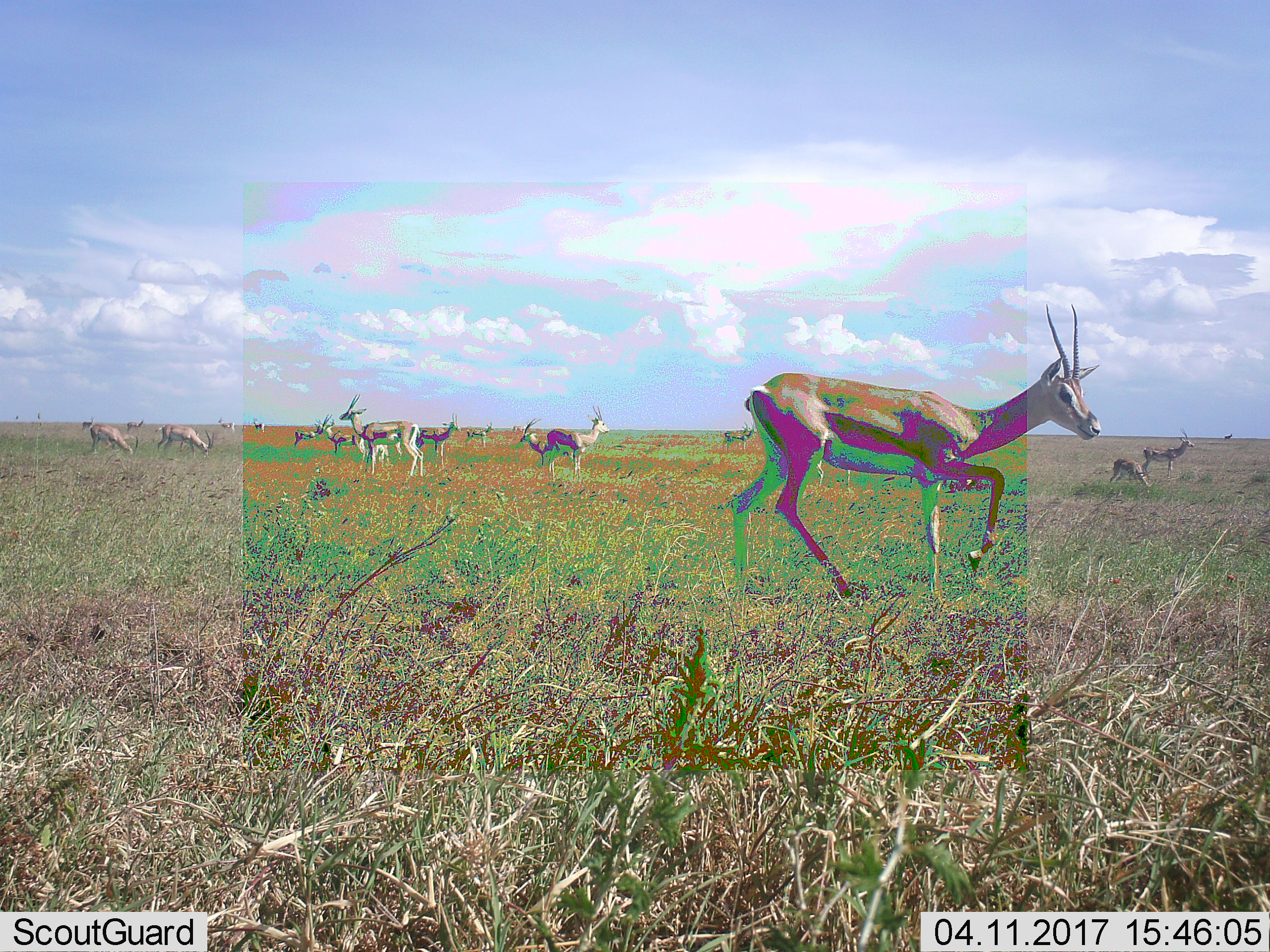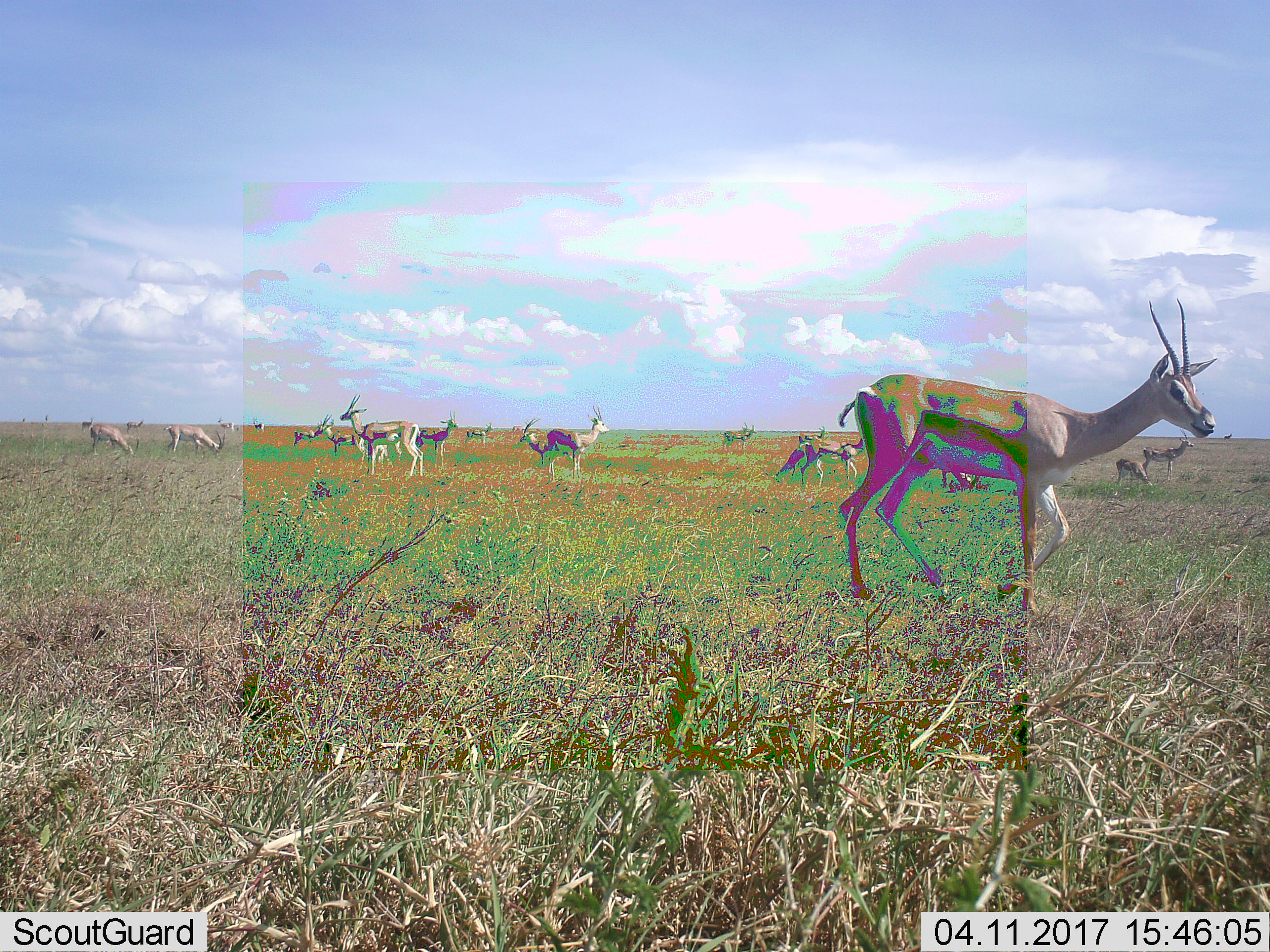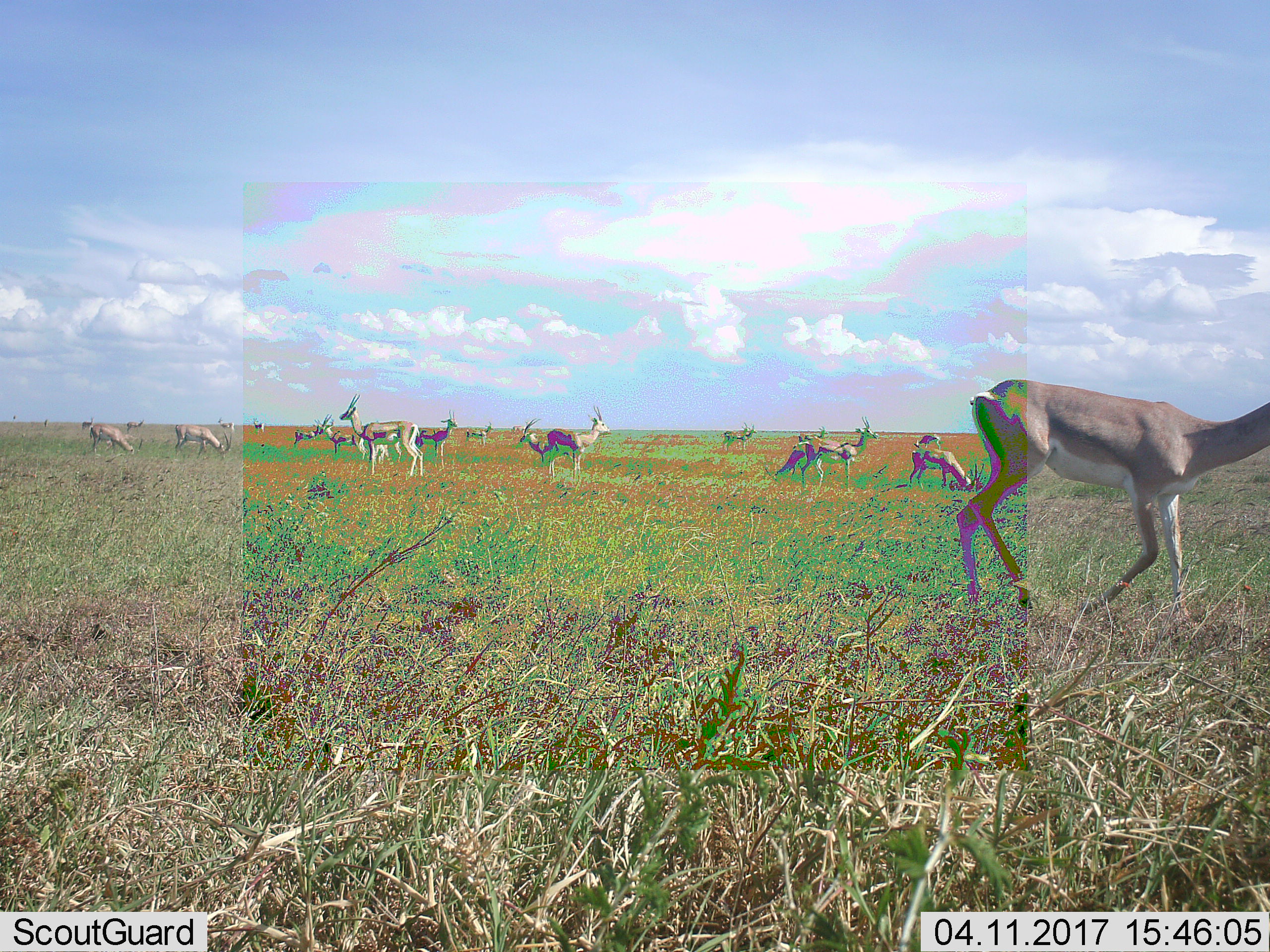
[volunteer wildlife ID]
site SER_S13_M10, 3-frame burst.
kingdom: Animalia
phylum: Chordata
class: Mammalia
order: Artiodactyla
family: Bovidae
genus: Eudorcas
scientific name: Eudorcas thomsonii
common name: thomson's gazelle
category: gazellethomsons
Gazellethomsons (thomson's gazelle) (Eudorcas thomsonii), count 11-50. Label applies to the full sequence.